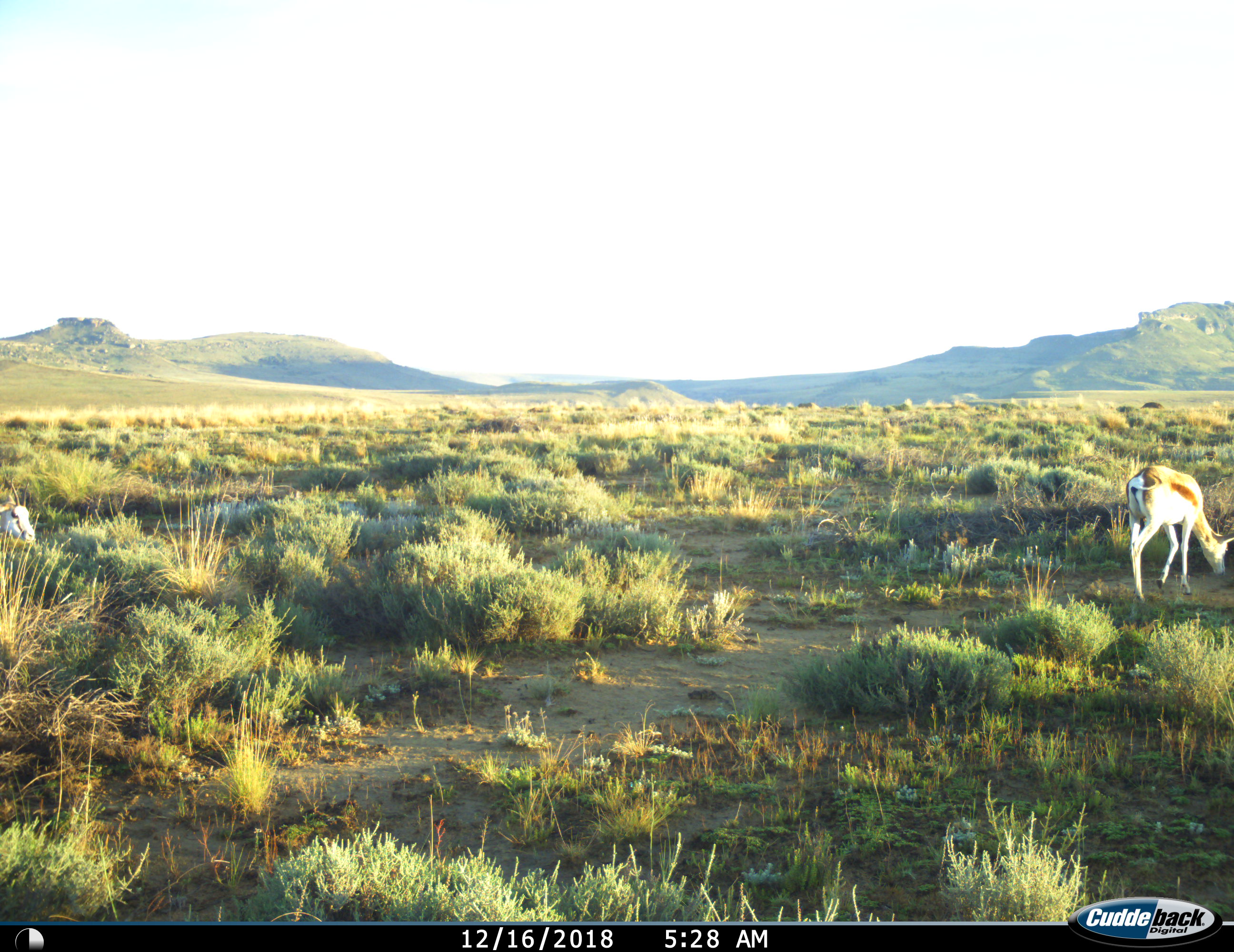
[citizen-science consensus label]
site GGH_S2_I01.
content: unidentified animal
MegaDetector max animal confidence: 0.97